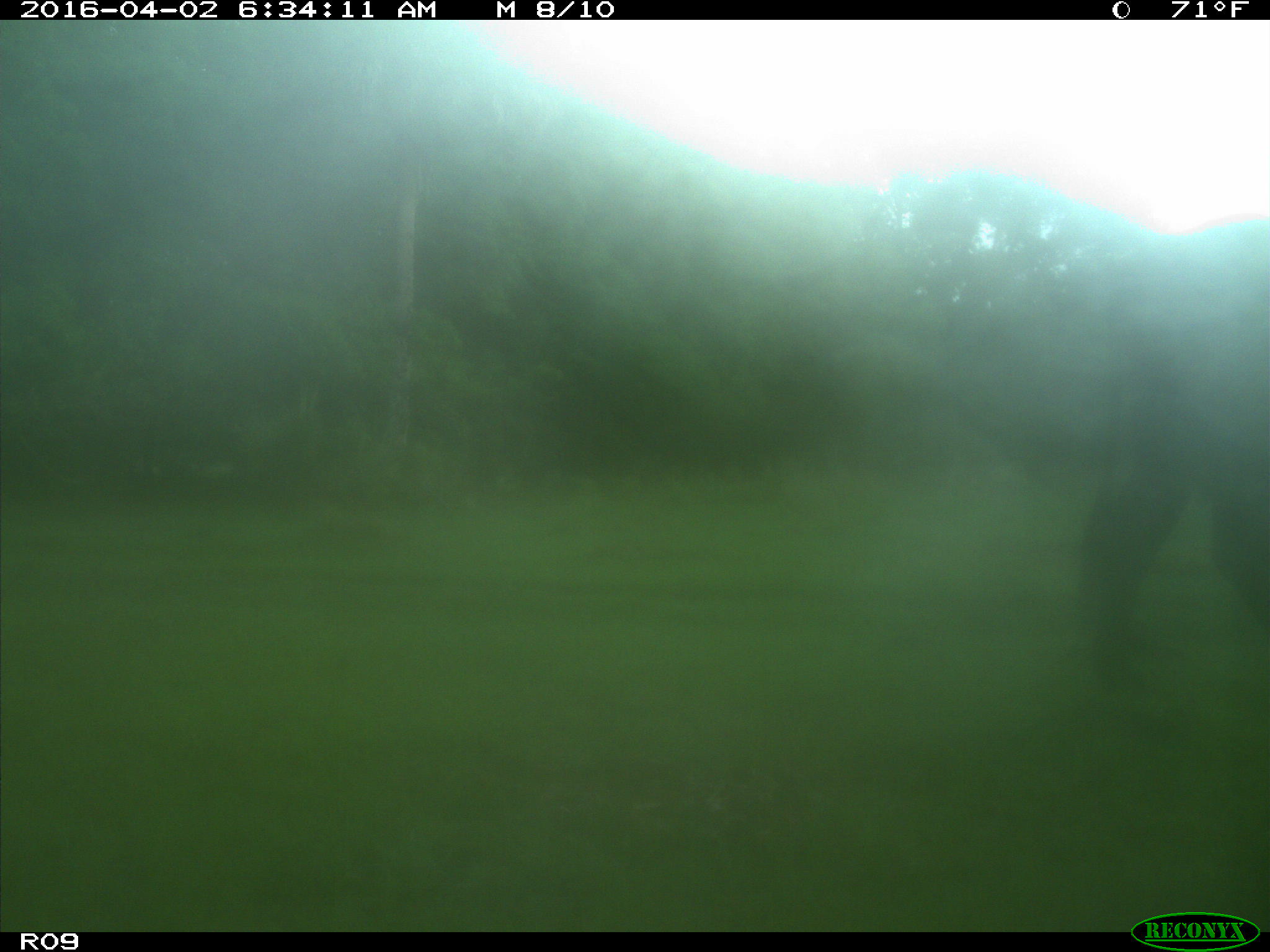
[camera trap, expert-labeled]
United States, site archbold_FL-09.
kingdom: Animalia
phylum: Chordata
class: Mammalia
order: Artiodactyla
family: Bovidae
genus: Bos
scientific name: Bos taurus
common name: domestic cow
Bos taurus (domestic cow).